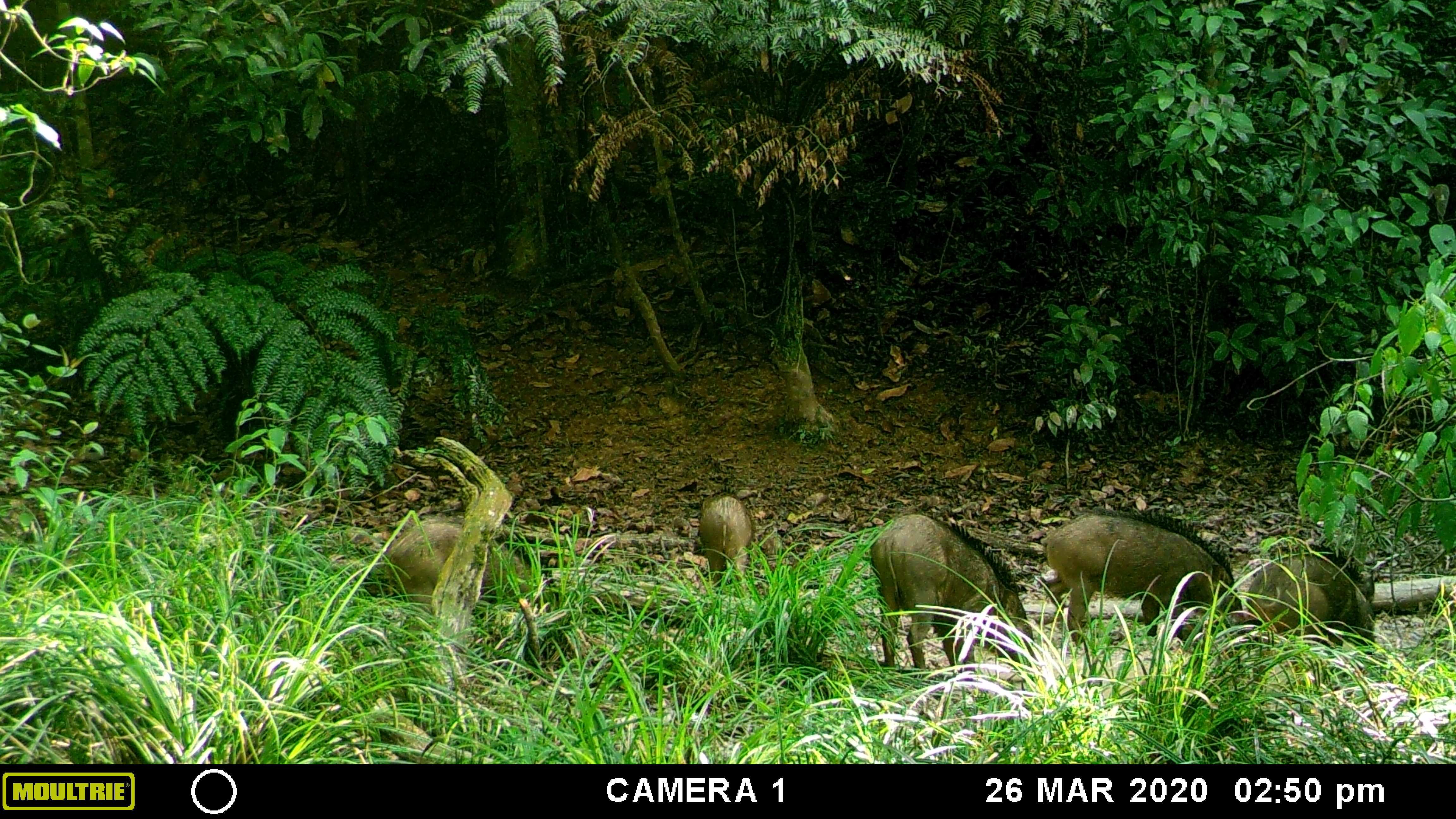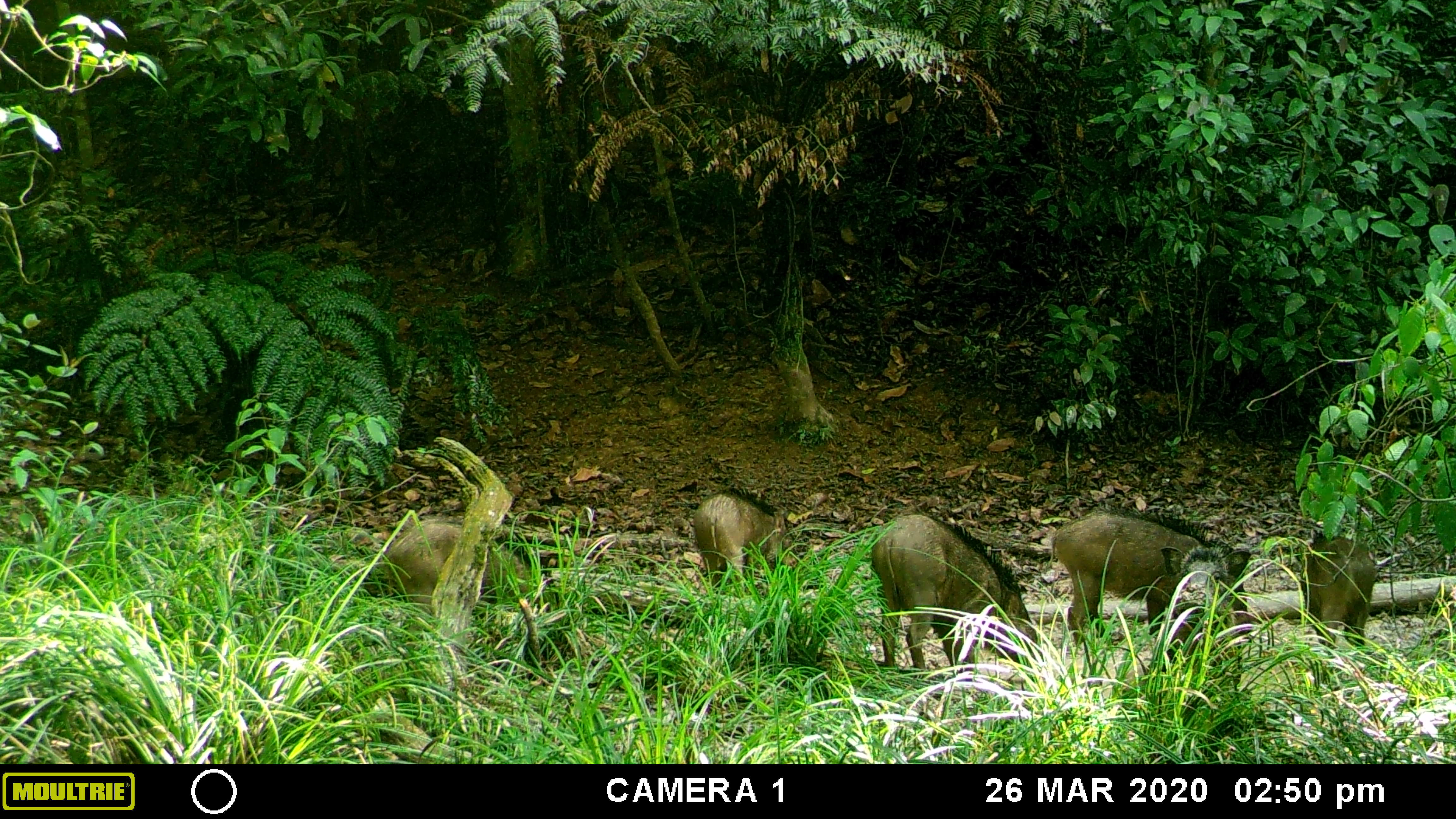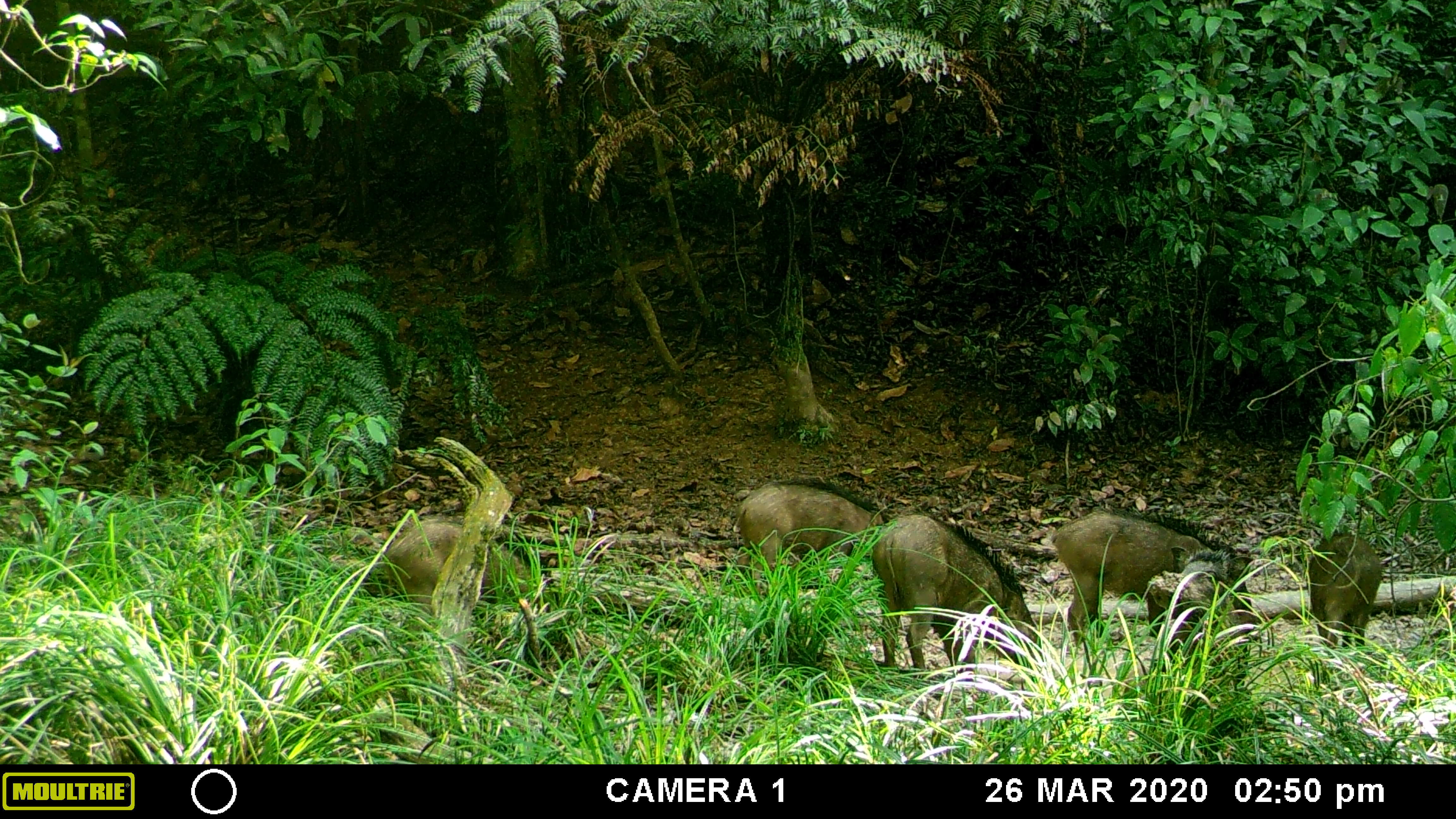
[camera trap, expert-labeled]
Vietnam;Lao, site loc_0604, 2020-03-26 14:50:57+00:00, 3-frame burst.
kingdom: Animalia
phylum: Chordata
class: Mammalia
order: Artiodactyla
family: Suidae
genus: Sus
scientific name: Sus scrofa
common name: eurasian wild pig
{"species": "eurasian wild pig (Sus scrofa)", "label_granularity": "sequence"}